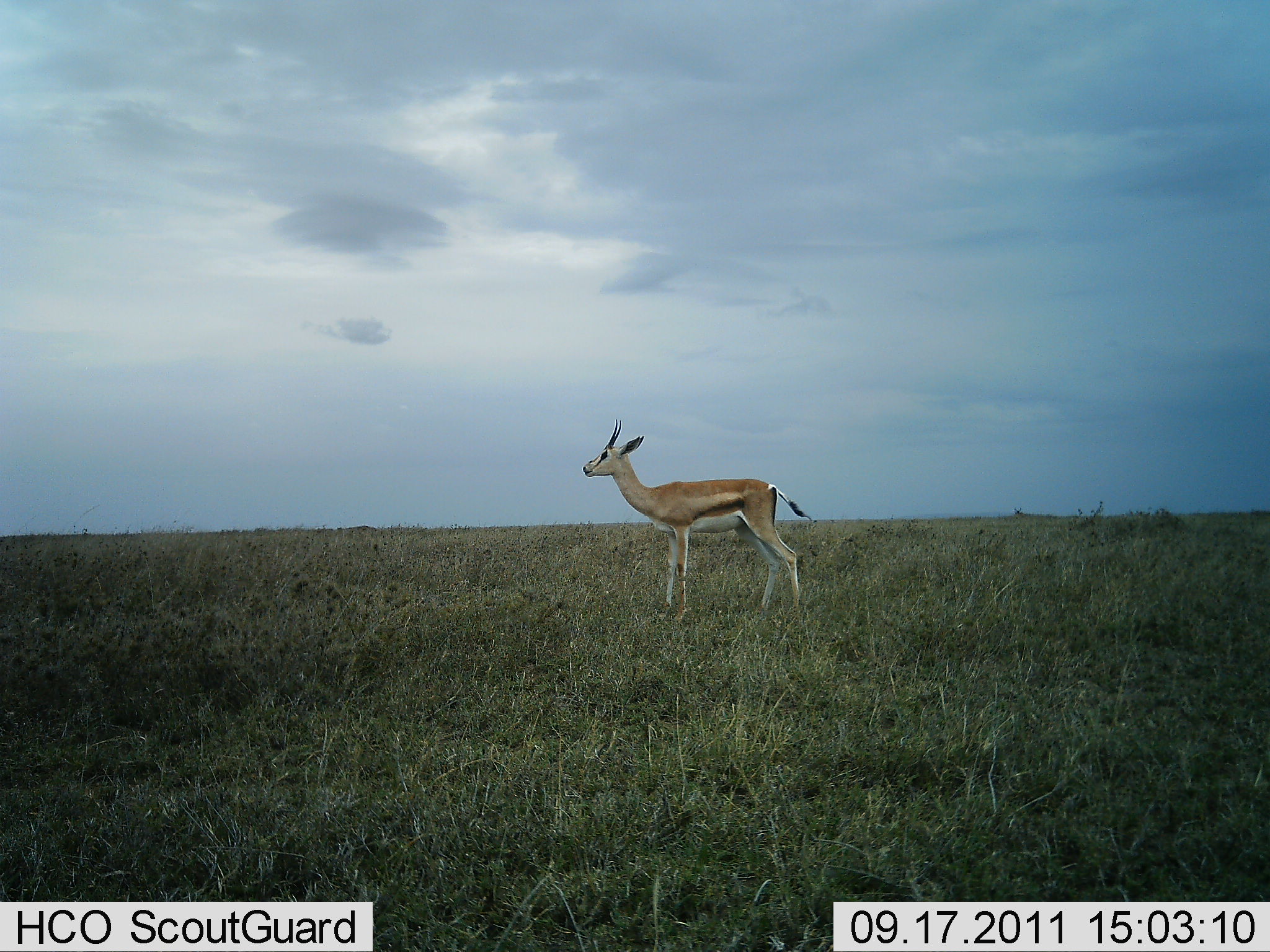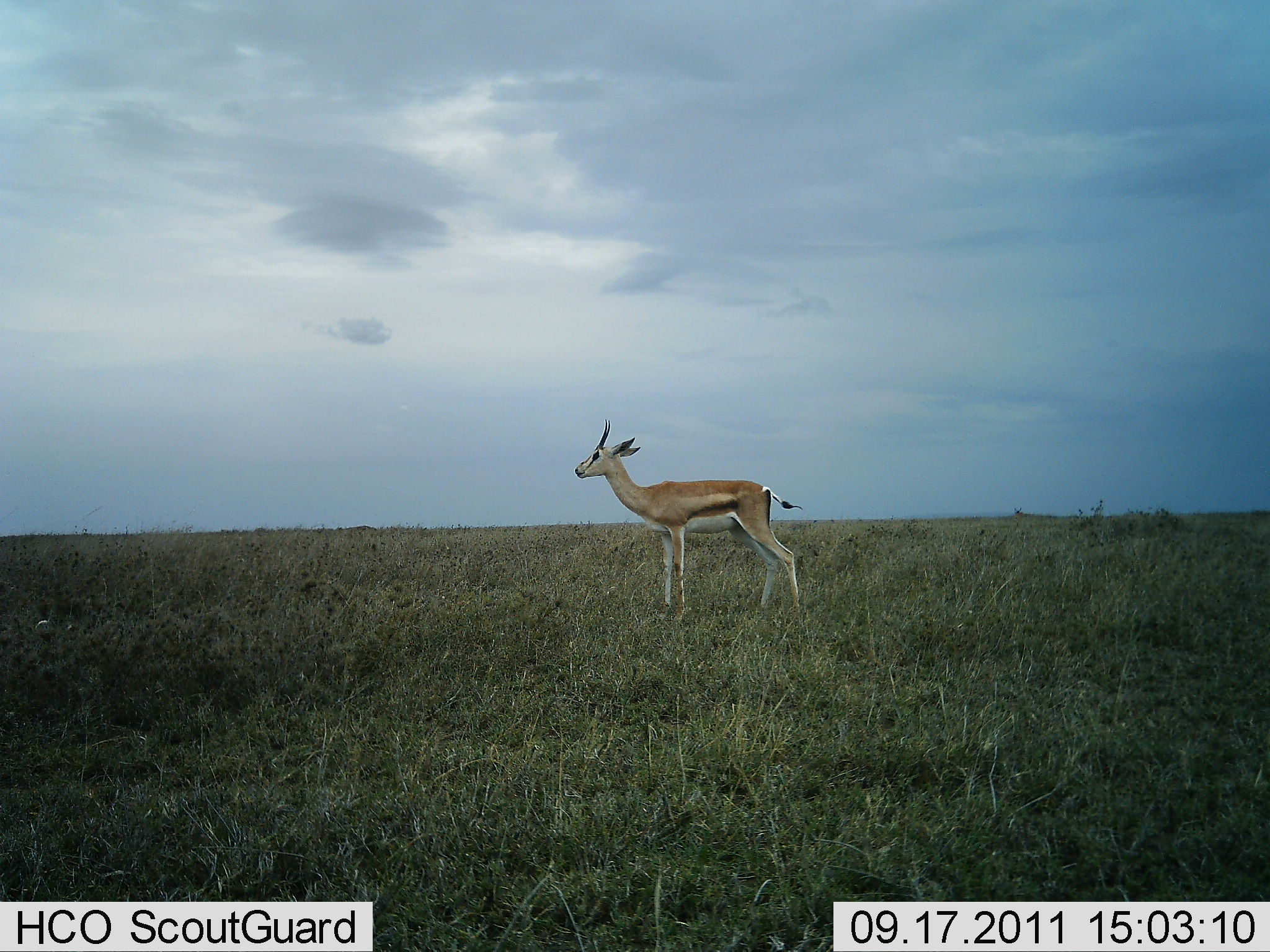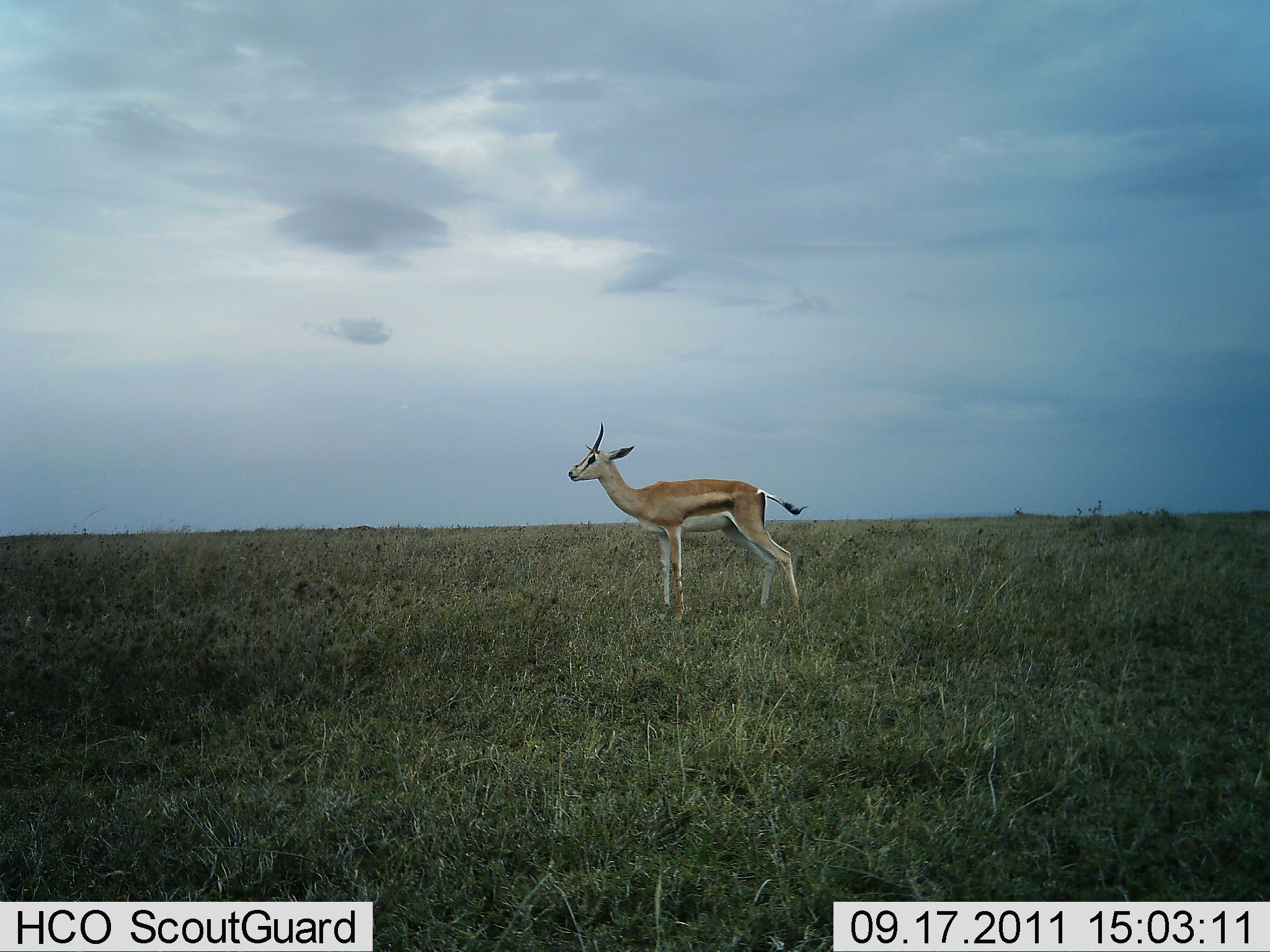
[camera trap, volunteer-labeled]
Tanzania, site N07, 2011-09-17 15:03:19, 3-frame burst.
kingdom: Animalia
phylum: Chordata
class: Mammalia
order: Artiodactyla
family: Bovidae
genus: Nanger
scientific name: Nanger granti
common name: grant's gazelle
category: gazellegrants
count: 1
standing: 92%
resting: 8%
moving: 0%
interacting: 0%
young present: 0%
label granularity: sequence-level